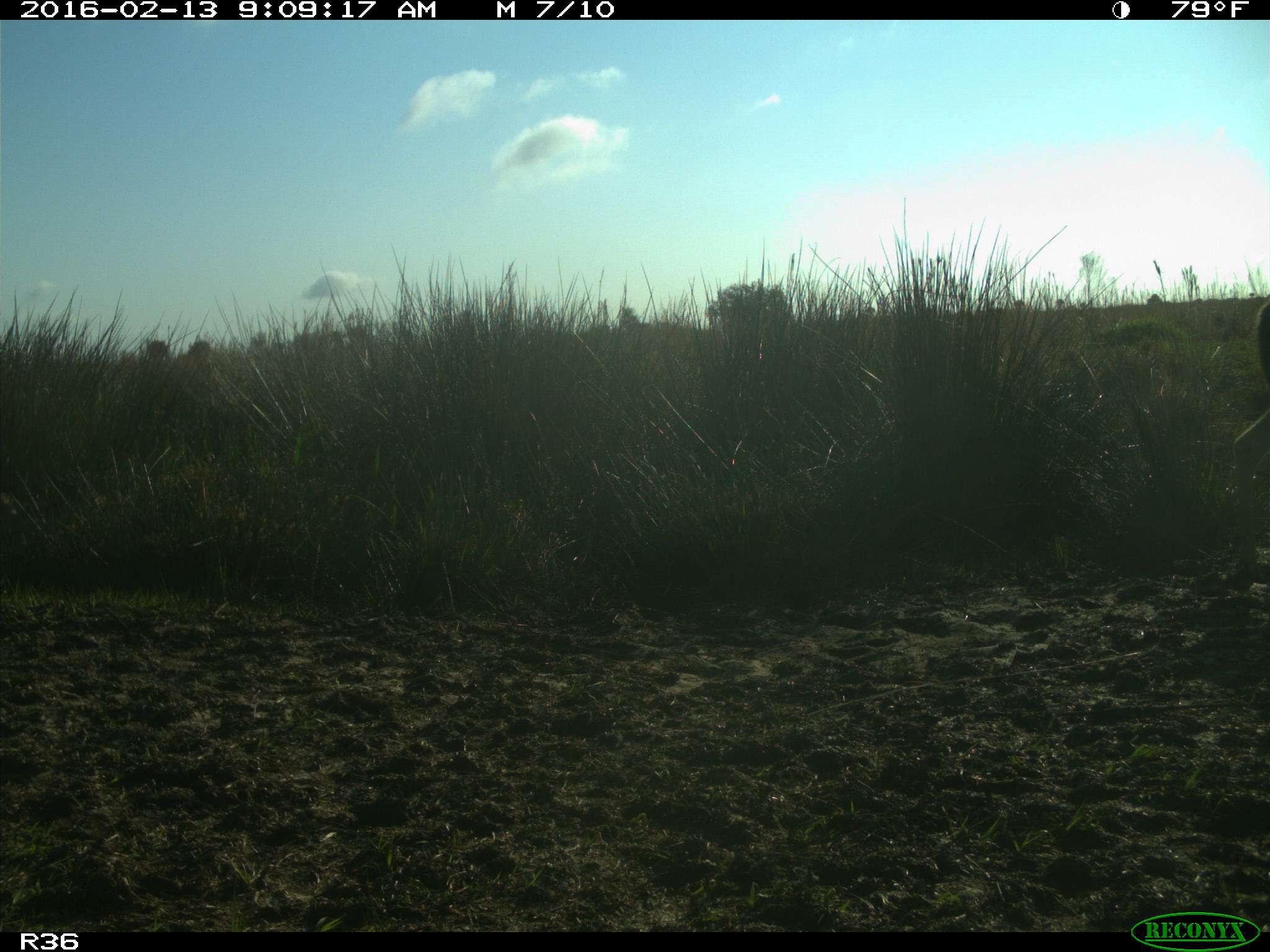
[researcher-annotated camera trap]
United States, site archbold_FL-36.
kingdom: Animalia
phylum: Chordata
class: Mammalia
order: Artiodactyla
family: Cervidae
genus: Odocoileus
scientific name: Odocoileus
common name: deer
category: unidentified deer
Unidentified deer (deer) (Odocoileus).